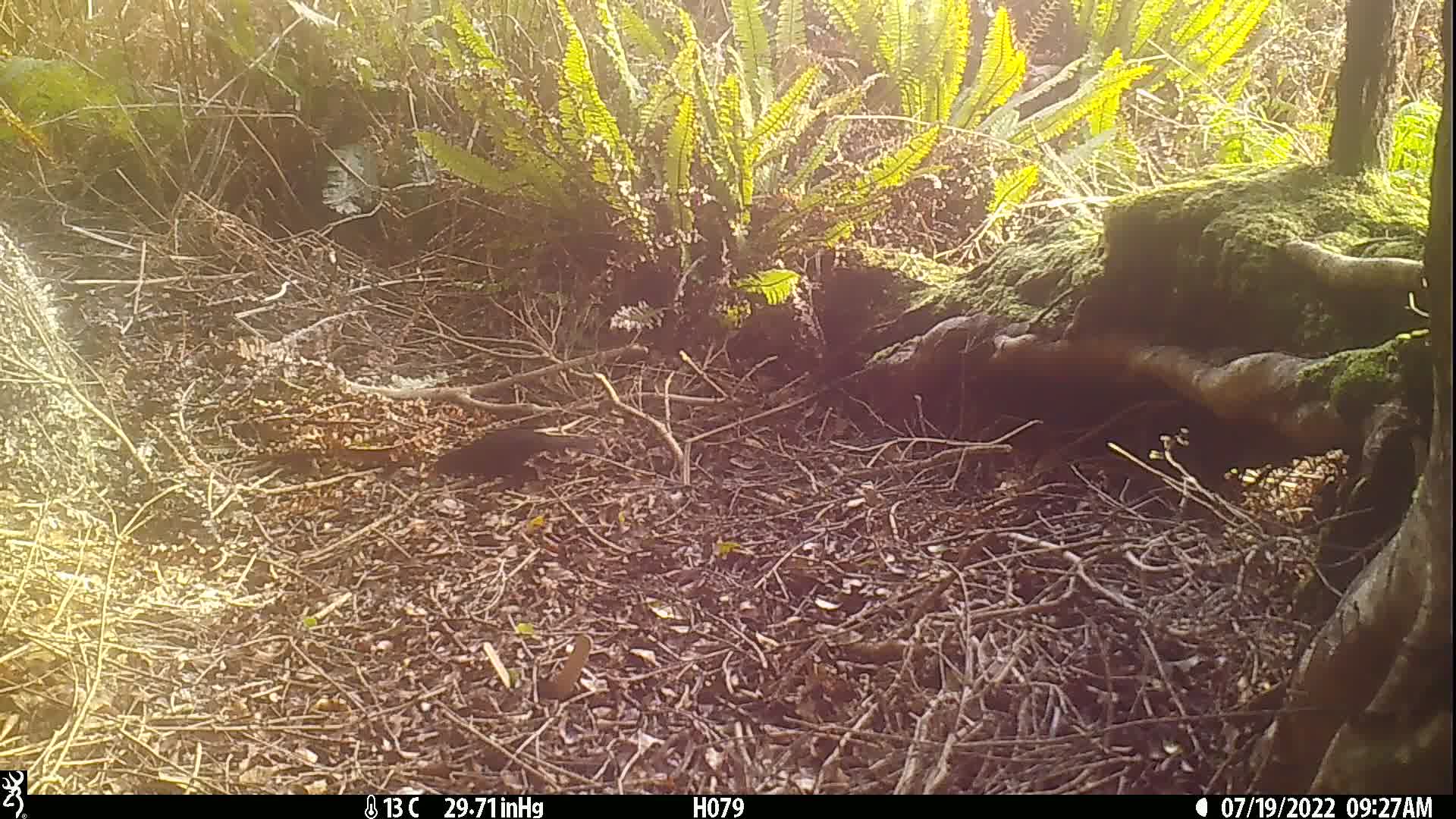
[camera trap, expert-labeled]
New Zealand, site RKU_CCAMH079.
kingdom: Animalia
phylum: Chordata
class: Aves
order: Passeriformes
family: Turdidae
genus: Turdus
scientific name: Turdus merula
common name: eurasian blackbird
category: blackbird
Blackbird (eurasian blackbird) (Turdus merula).